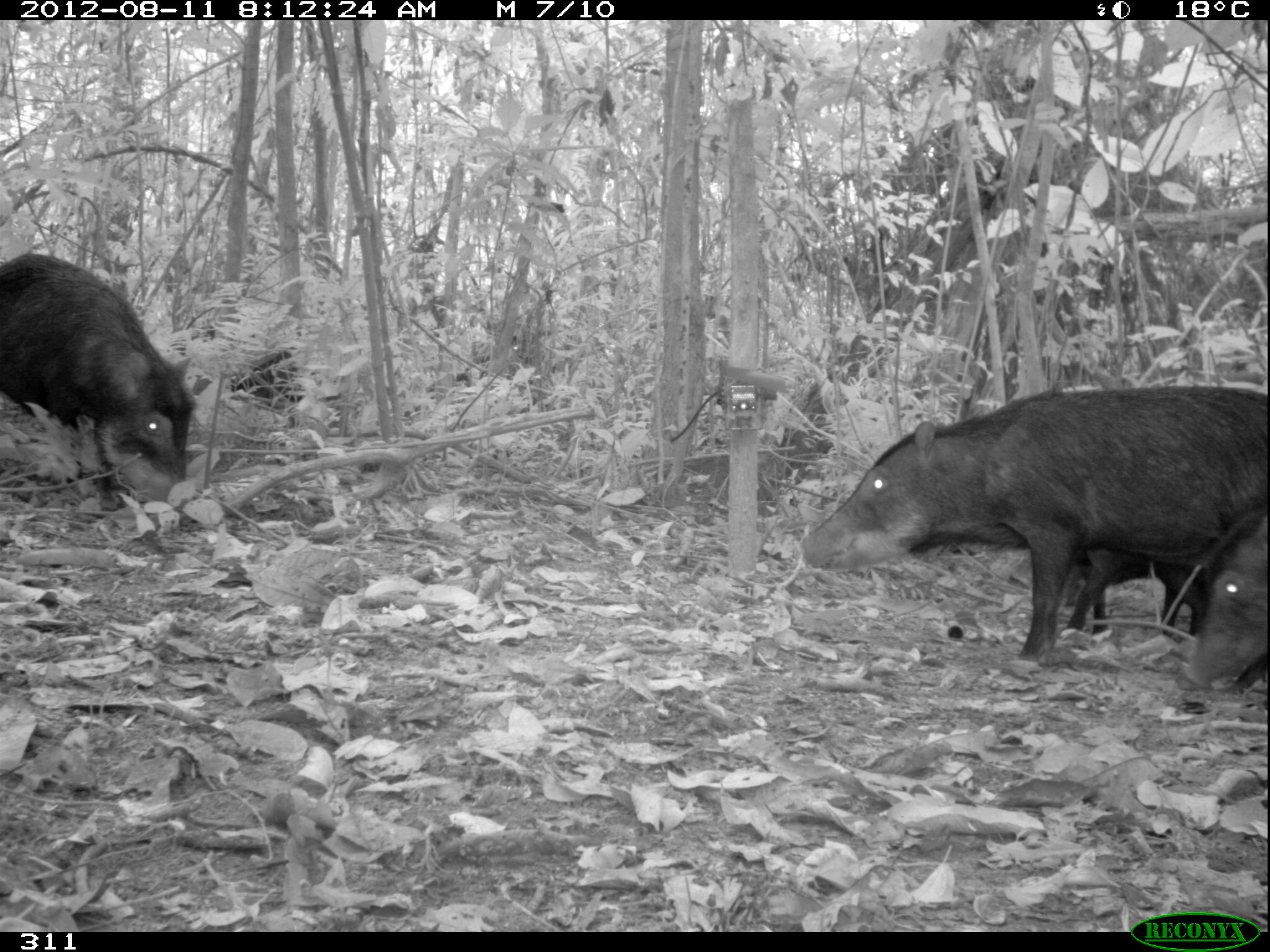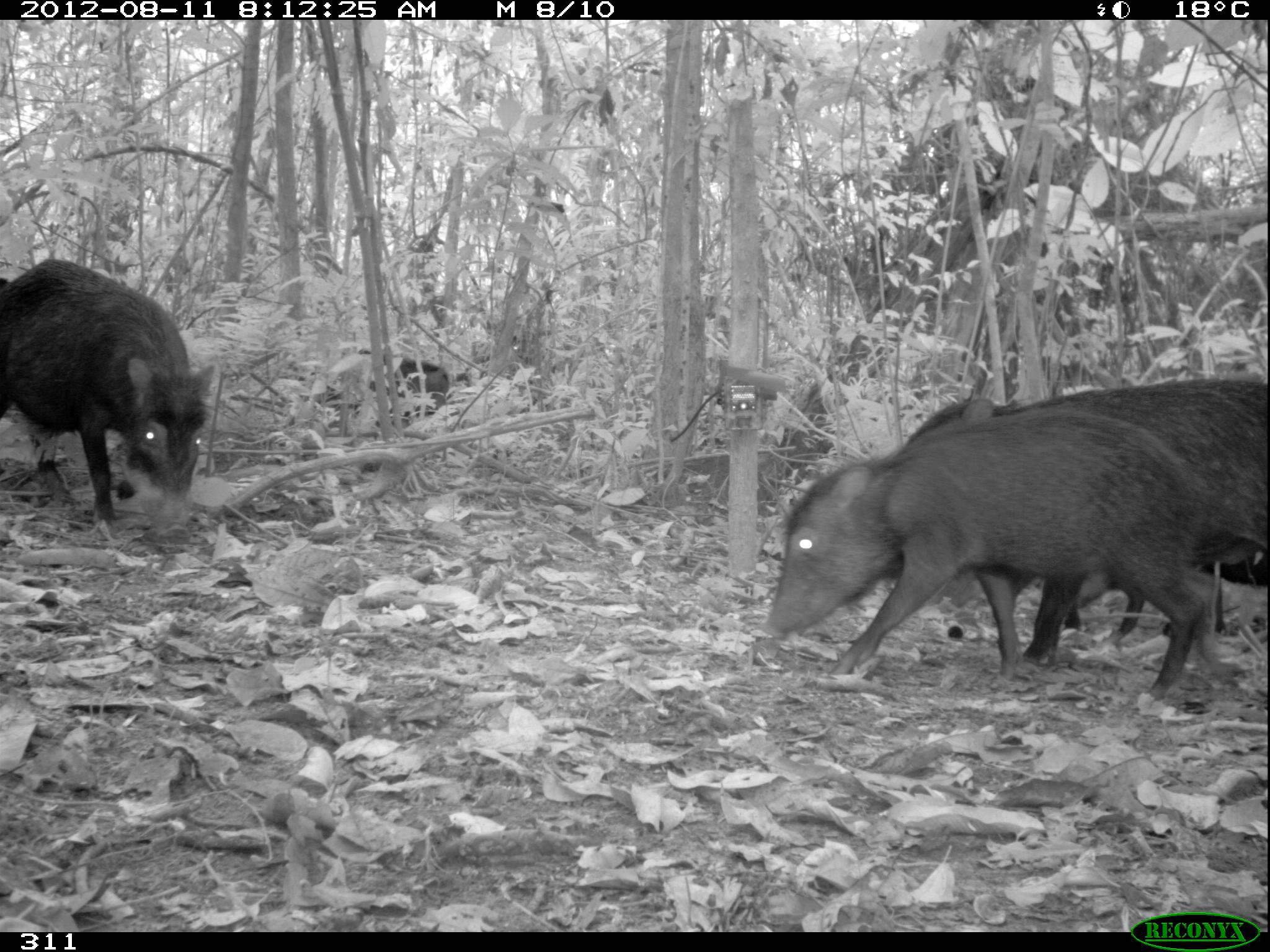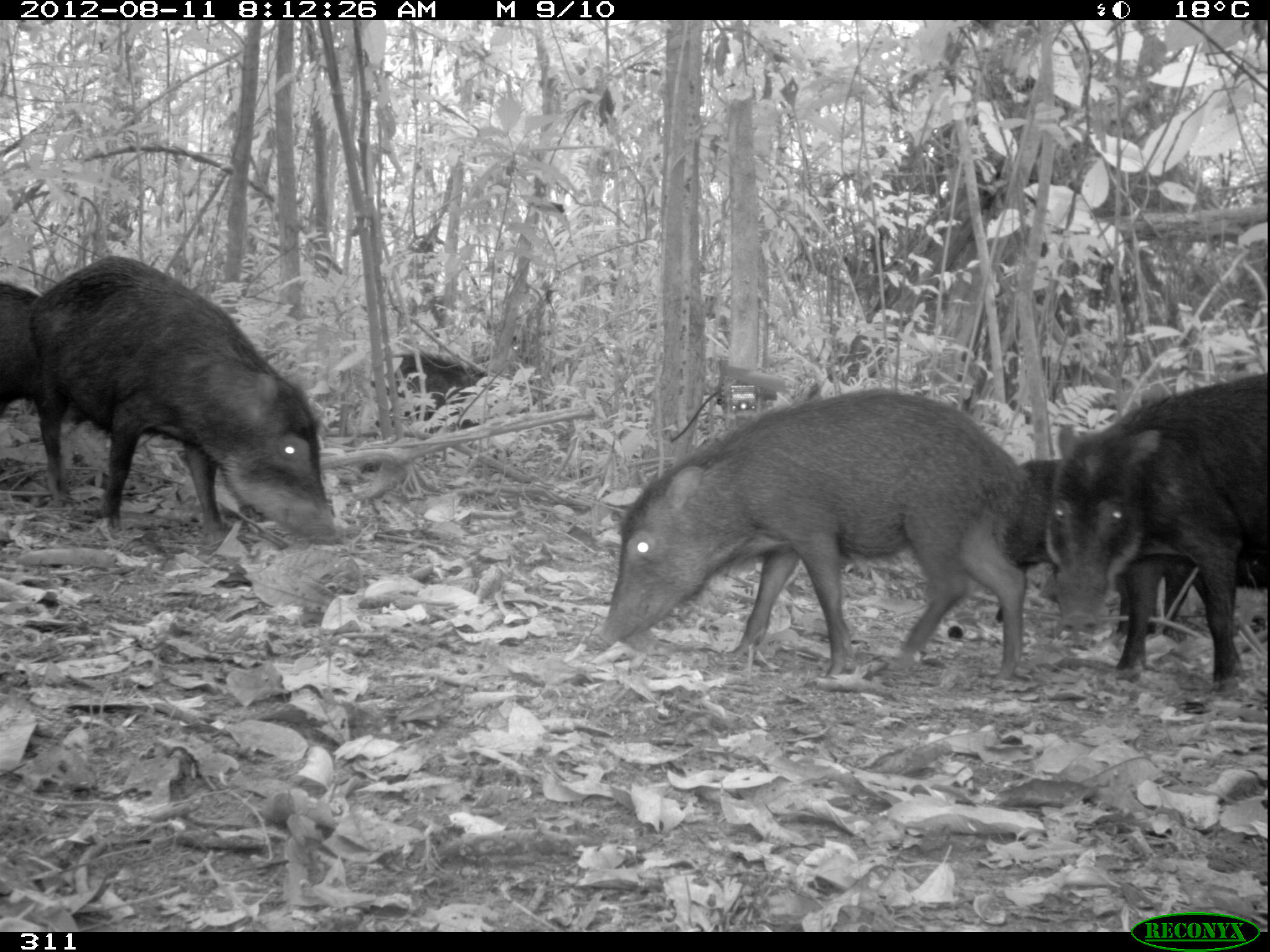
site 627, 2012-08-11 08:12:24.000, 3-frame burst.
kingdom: Animalia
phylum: Chordata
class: Mammalia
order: Artiodactyla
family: Tayassuidae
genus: Tayassu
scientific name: Tayassu pecari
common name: white-lipped peccary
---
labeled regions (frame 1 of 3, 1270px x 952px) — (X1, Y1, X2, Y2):
tayassu pecari: (795, 381, 1270, 653); (908, 421, 1265, 637); (1, 249, 193, 507); (1179, 508, 1270, 701); (226, 343, 318, 415)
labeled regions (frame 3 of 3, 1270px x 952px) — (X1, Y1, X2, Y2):
tayassu pecari: (585, 384, 1041, 683); (18, 252, 336, 549); (1037, 365, 1270, 687); (1004, 455, 1270, 641); (0, 271, 177, 503); (371, 344, 493, 438)